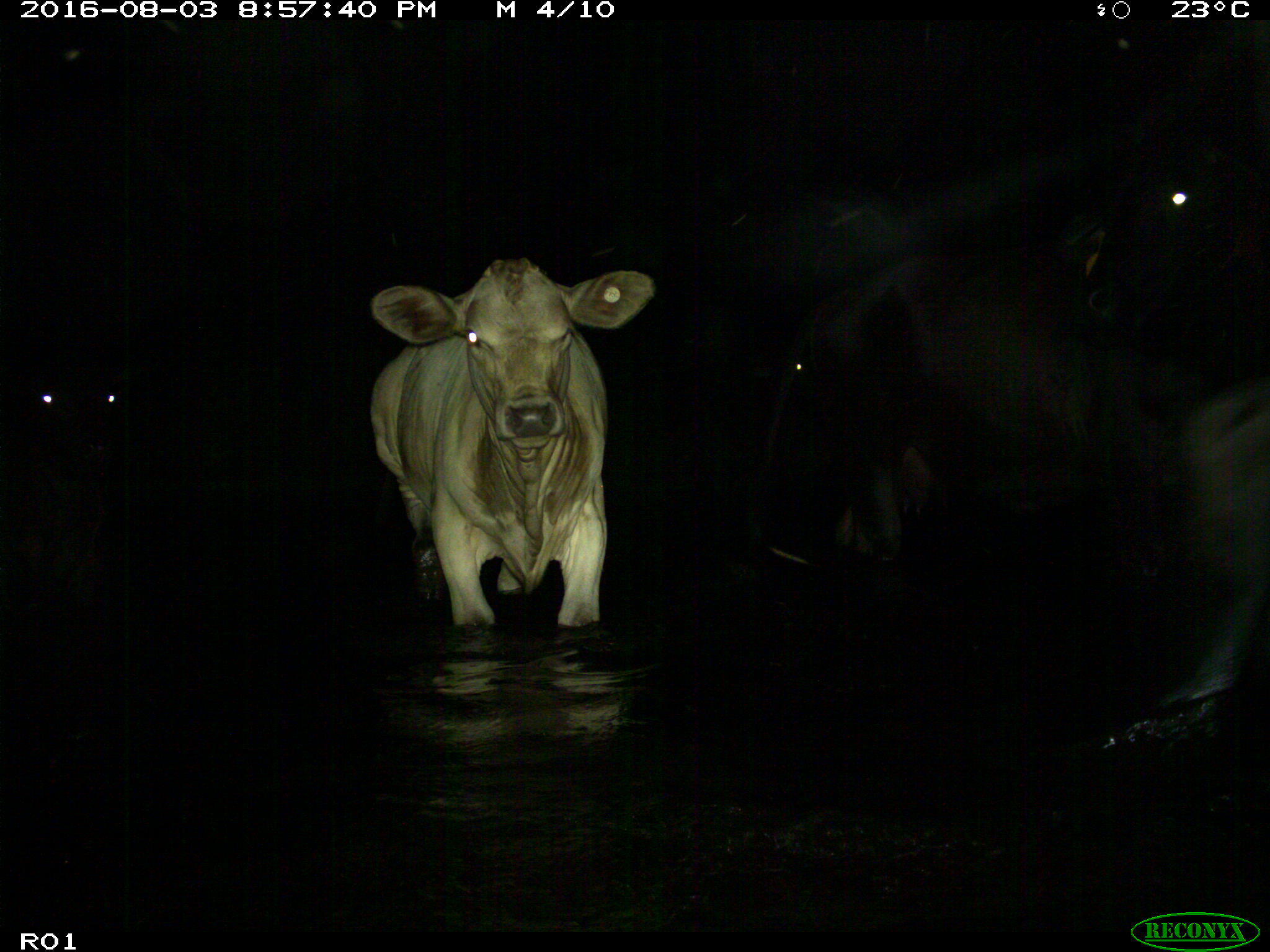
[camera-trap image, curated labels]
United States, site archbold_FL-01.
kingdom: Animalia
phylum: Chordata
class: Mammalia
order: Artiodactyla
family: Bovidae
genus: Bos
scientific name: Bos taurus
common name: domestic cow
Bos taurus (domestic cow).